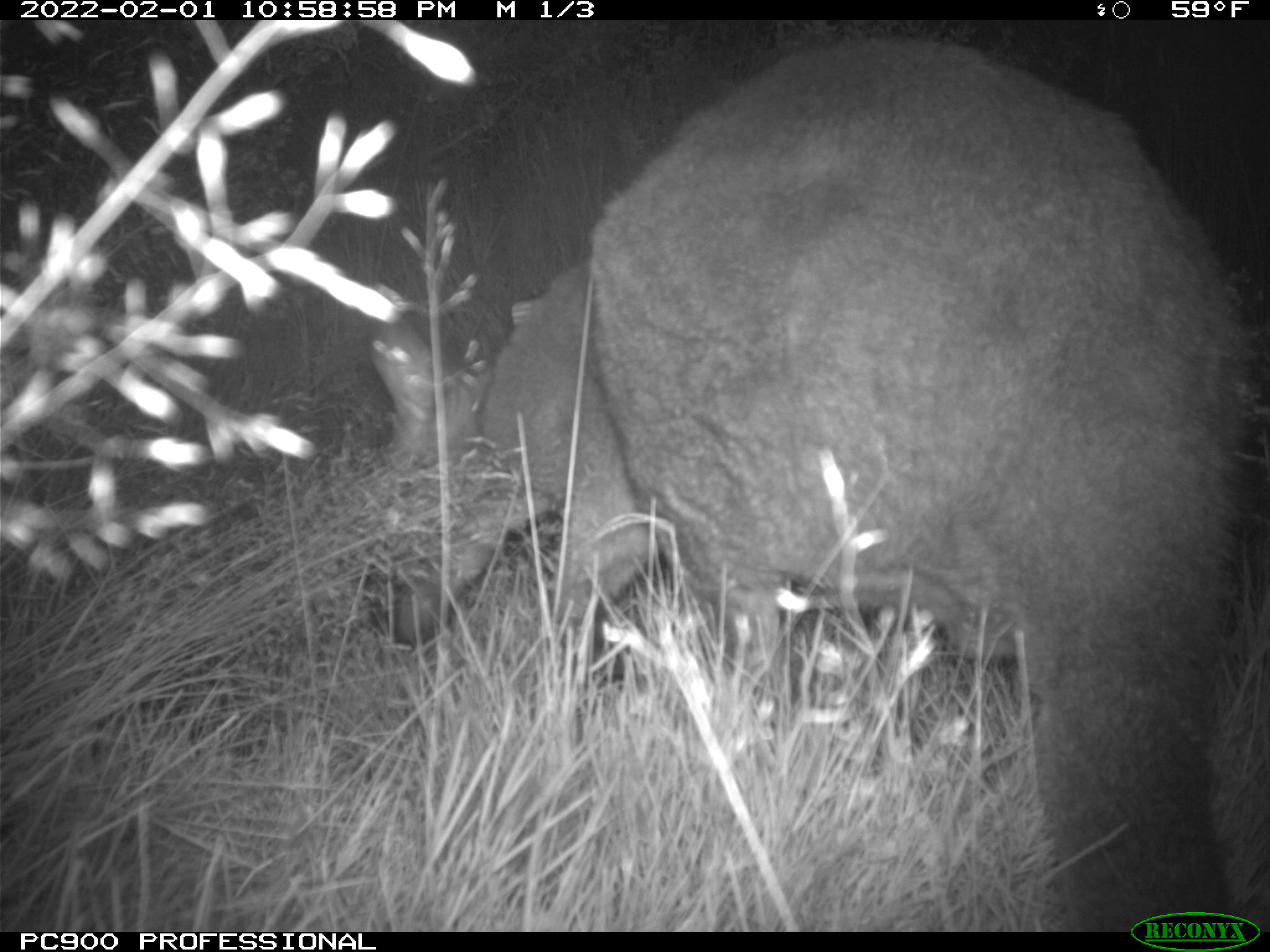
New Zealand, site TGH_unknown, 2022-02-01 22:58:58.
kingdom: Animalia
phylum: Chordata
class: Mammalia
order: Diprotodontia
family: Macropodidae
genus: Notamacropus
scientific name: Notamacropus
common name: wallaby